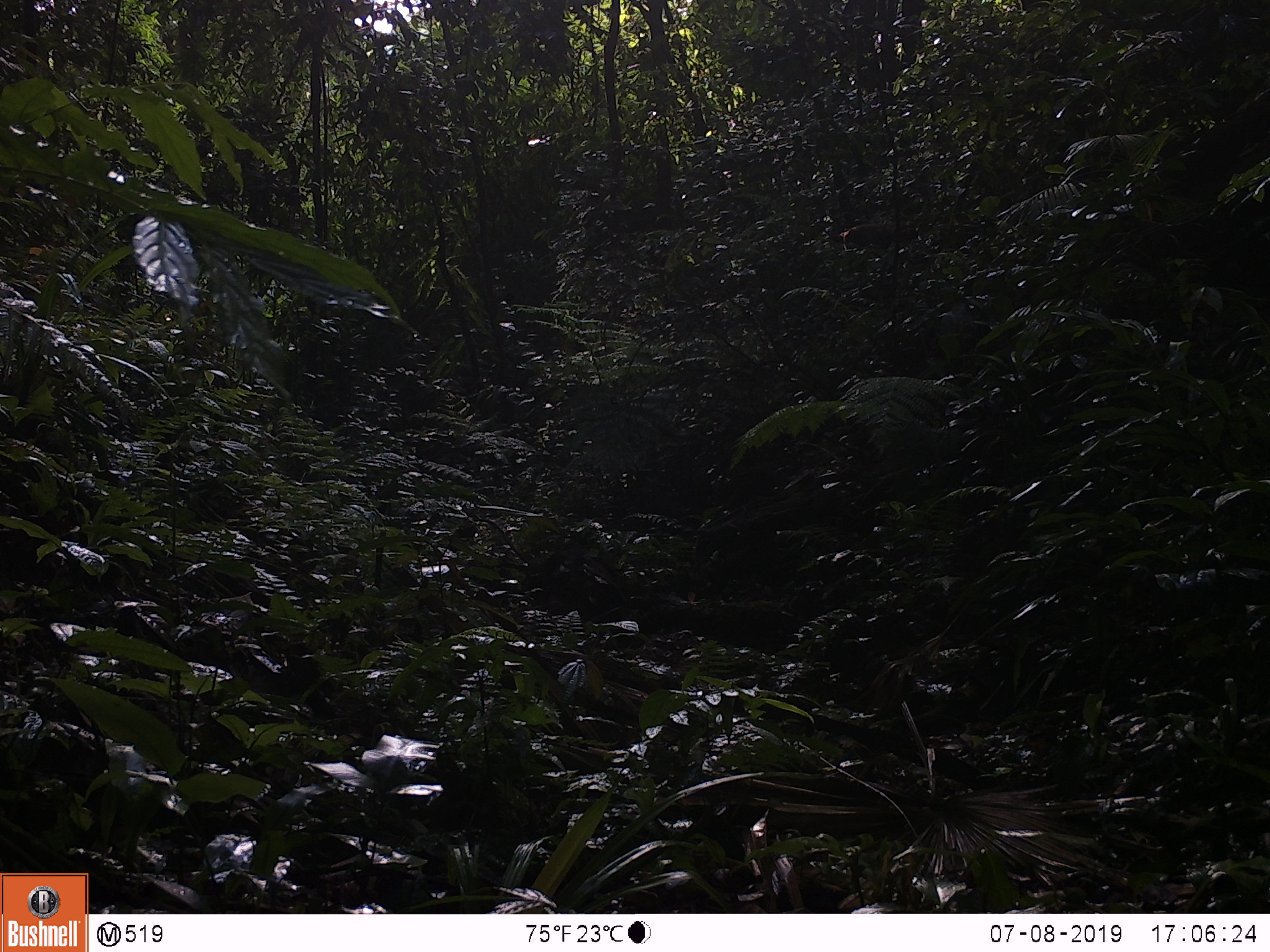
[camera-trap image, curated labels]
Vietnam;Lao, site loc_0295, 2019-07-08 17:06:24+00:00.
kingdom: Animalia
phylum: Chordata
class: Mammalia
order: Primates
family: Cercopithecidae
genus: Macaca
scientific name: Macaca arctoides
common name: stump-tailed macaque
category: stump tailed macaque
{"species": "stump tailed macaque (stump-tailed macaque) (Macaca arctoides)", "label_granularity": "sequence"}